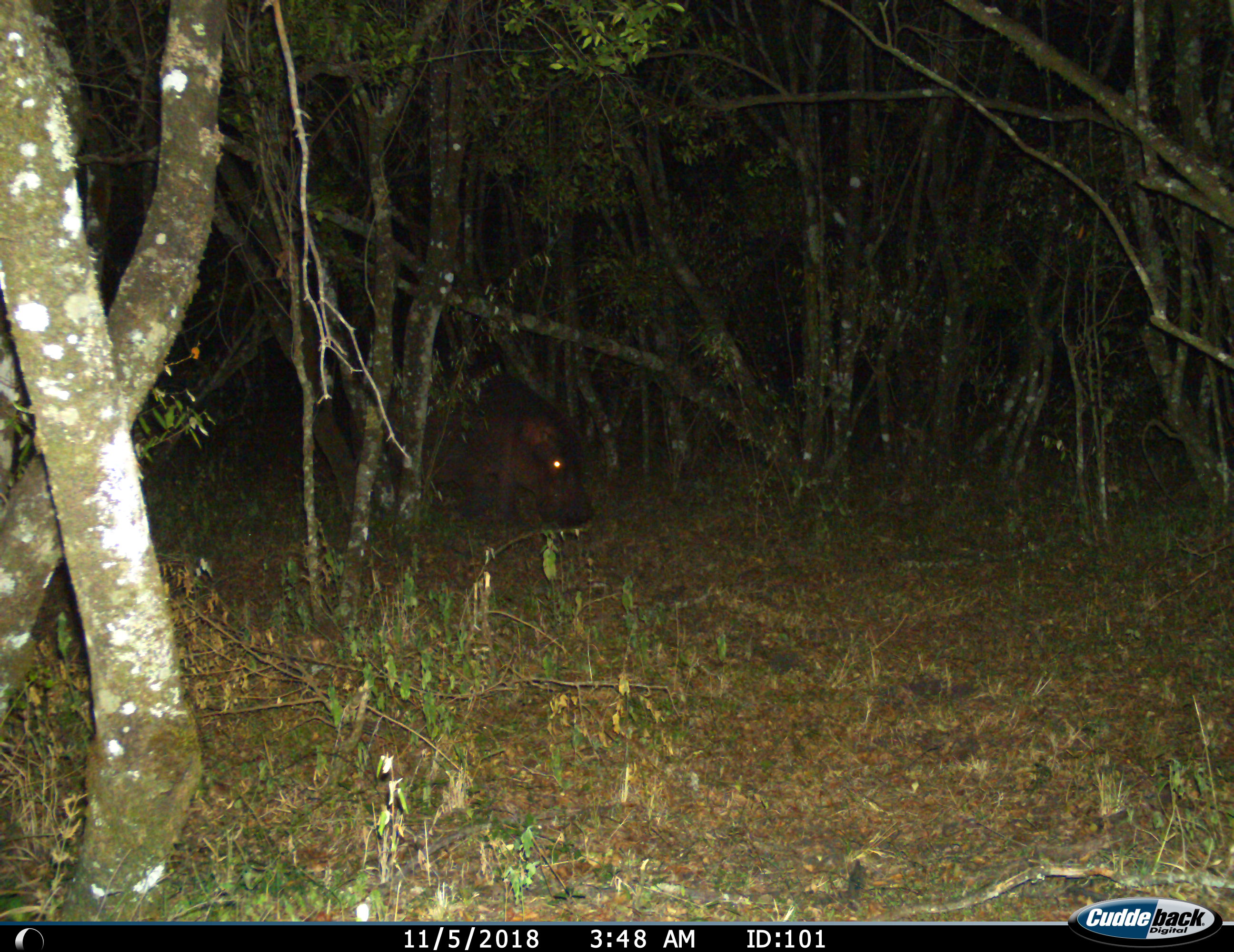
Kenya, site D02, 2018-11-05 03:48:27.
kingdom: Animalia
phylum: Chordata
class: Mammalia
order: Artiodactyla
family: Hippopotamidae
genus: Hippopotamus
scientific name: Hippopotamus amphibius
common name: hippopotamus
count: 1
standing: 56%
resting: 0%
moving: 22%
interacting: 0%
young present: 0%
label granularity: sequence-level